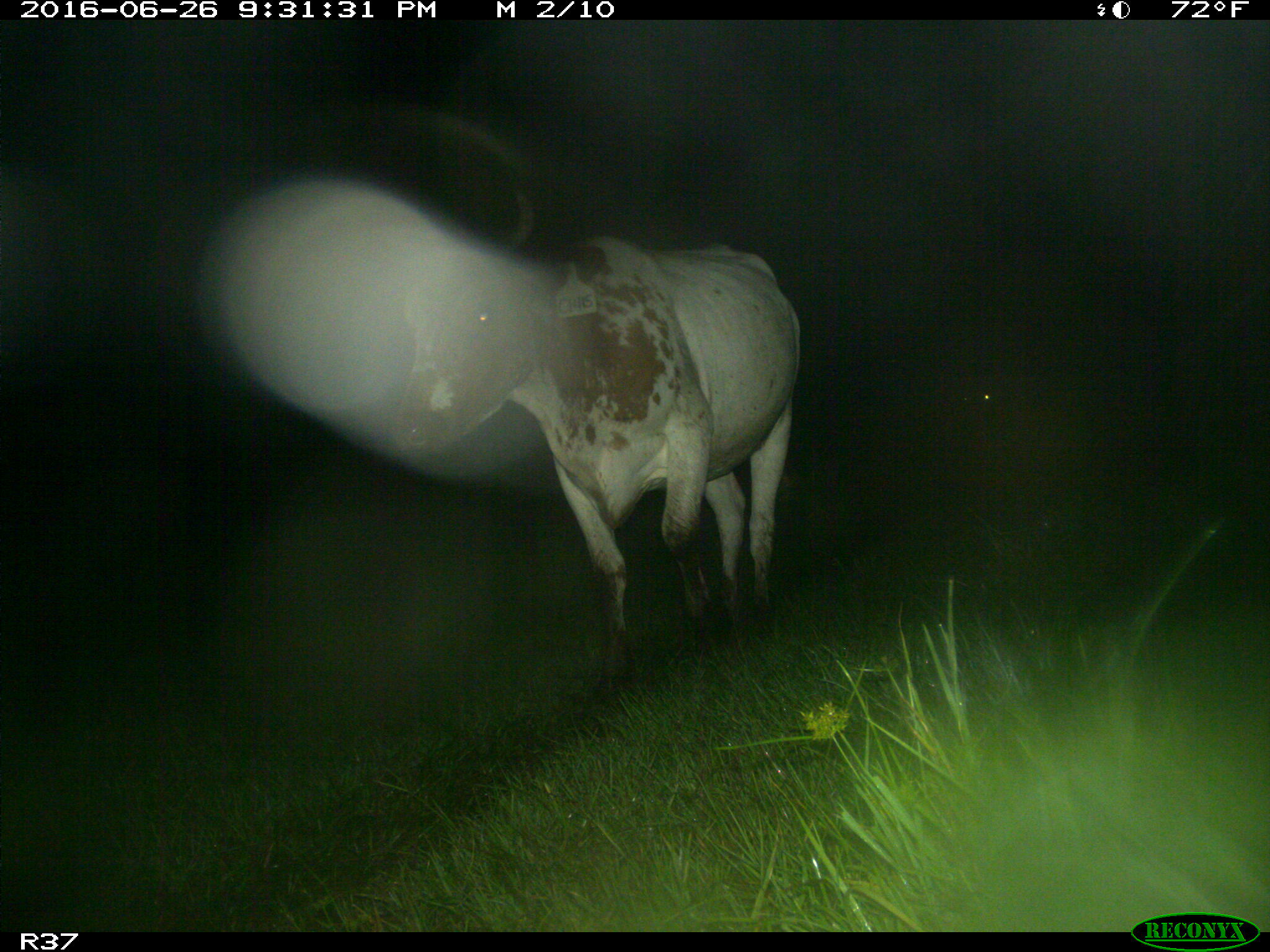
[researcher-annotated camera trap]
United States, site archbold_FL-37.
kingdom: Animalia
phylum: Chordata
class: Mammalia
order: Artiodactyla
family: Bovidae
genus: Bos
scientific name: Bos taurus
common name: domestic cow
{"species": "Bos taurus (domestic cow)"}